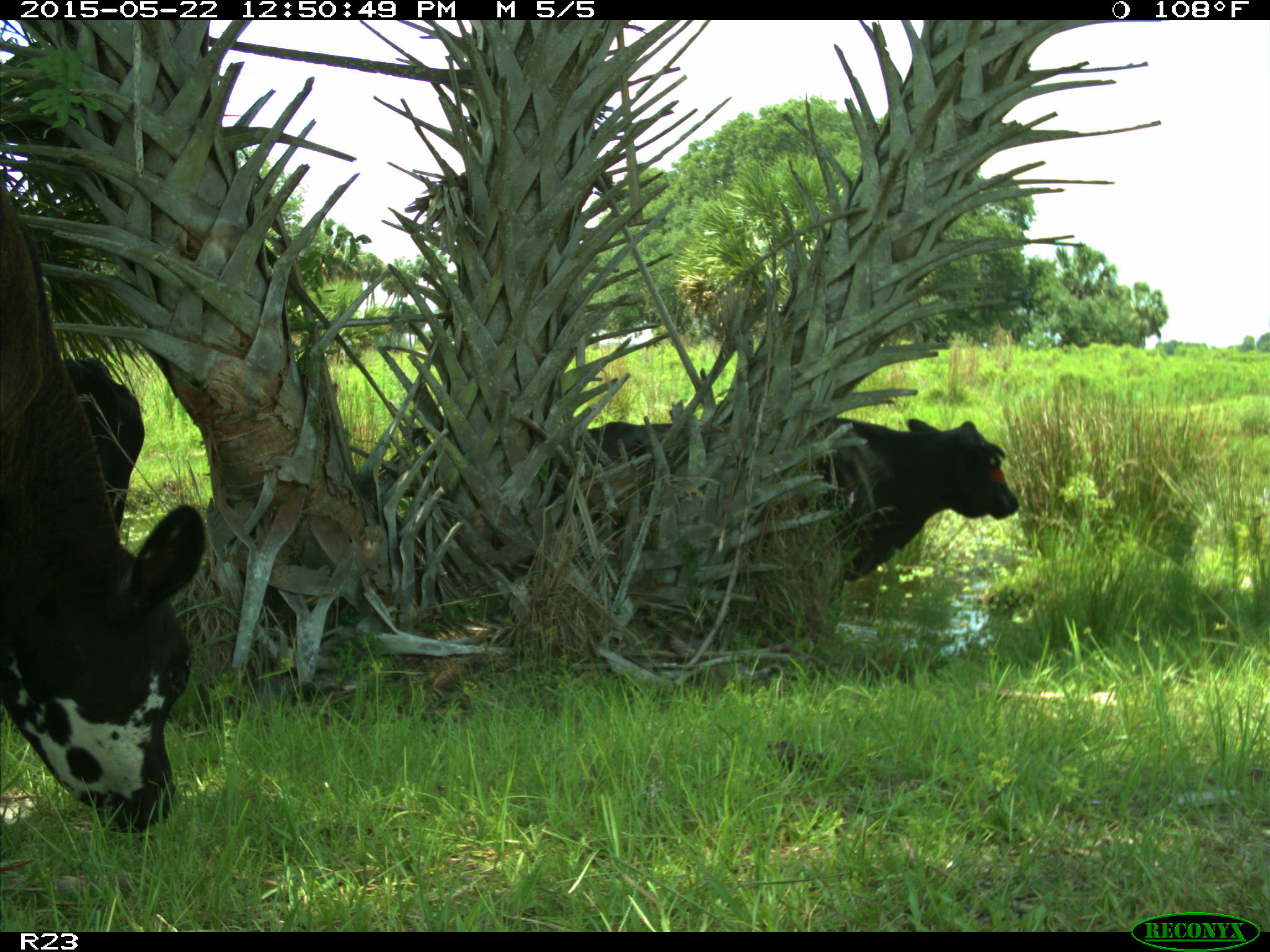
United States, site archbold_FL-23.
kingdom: Animalia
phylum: Chordata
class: Mammalia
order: Artiodactyla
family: Bovidae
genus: Bos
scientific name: Bos taurus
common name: domestic cow